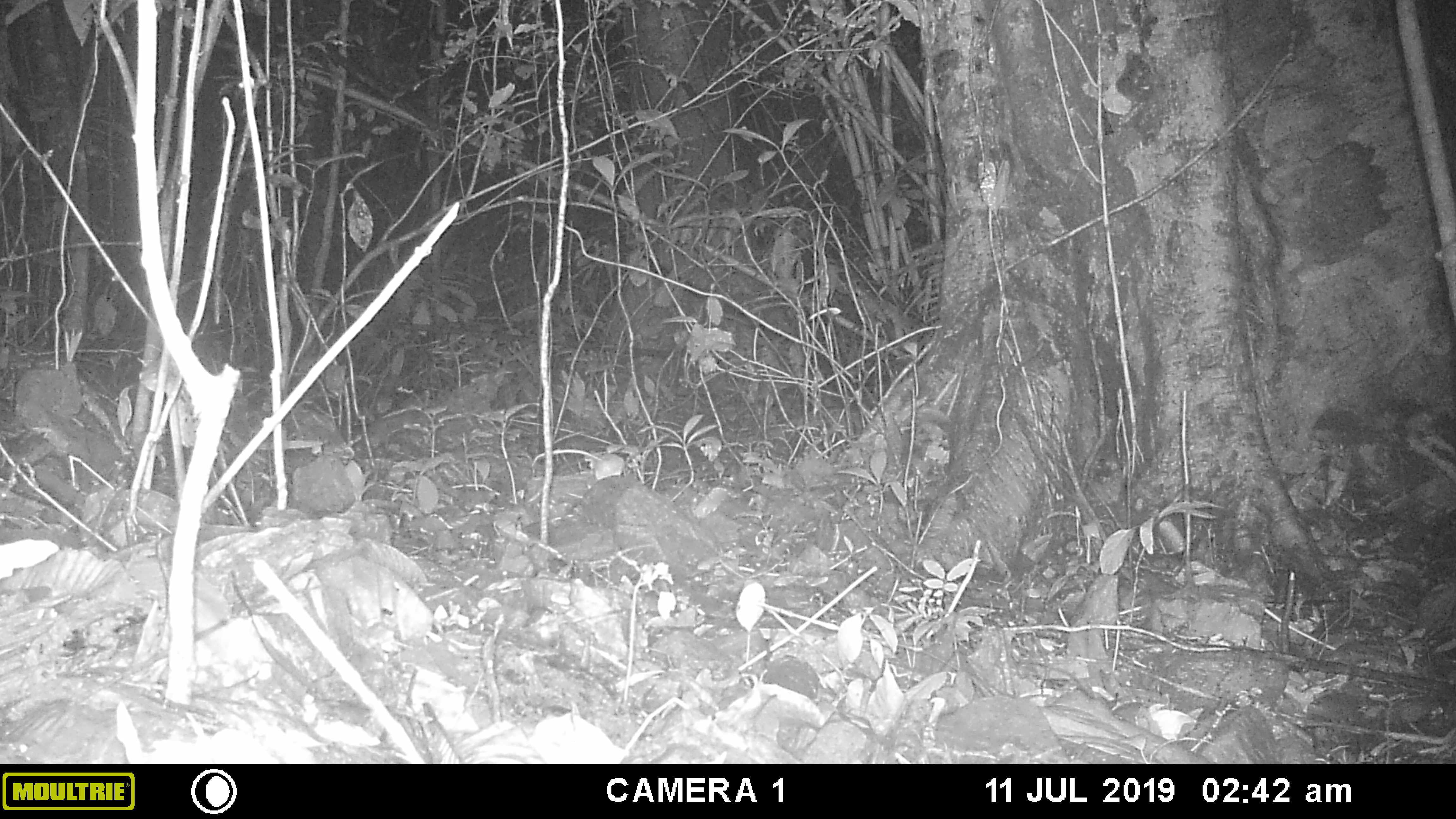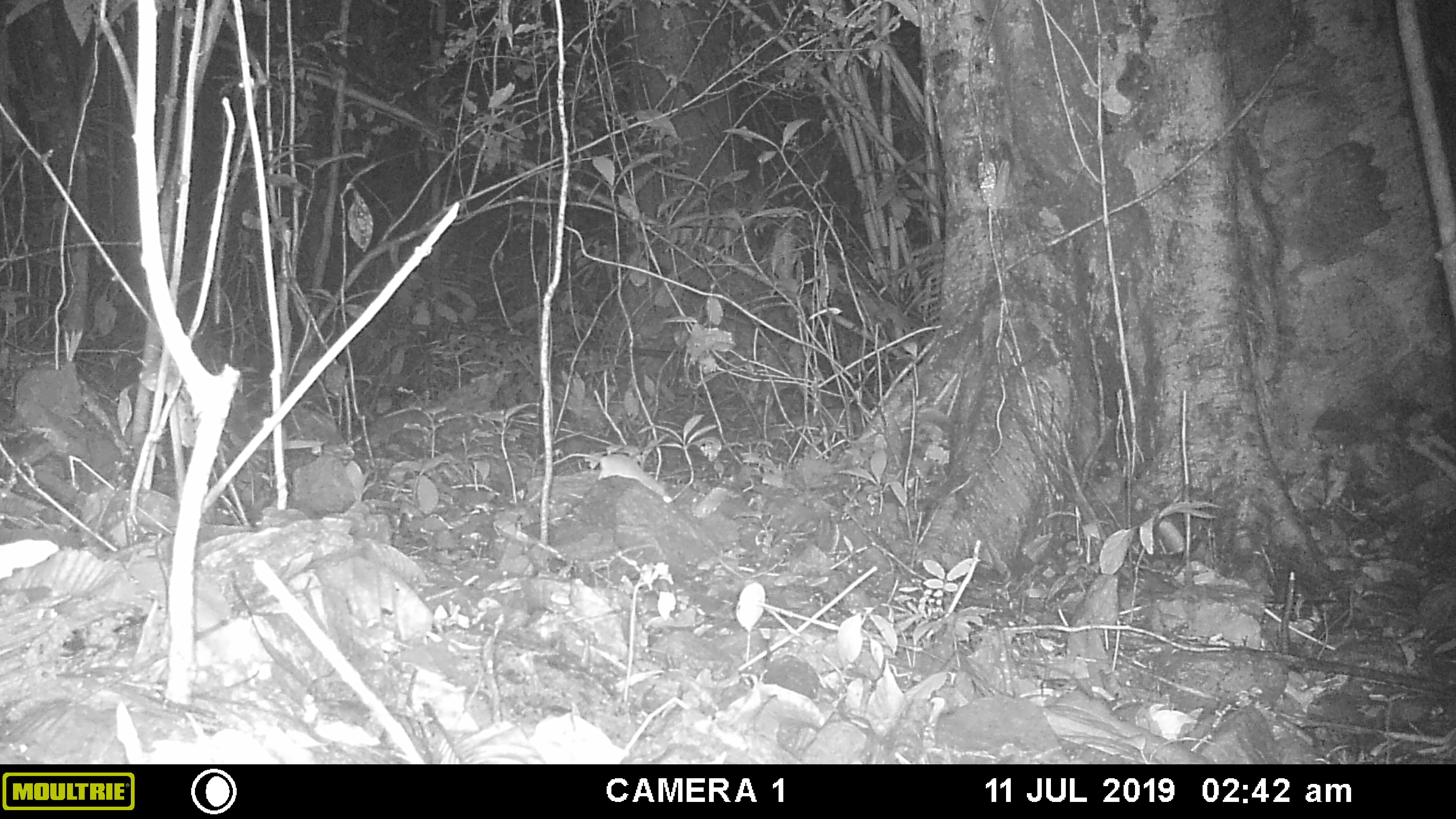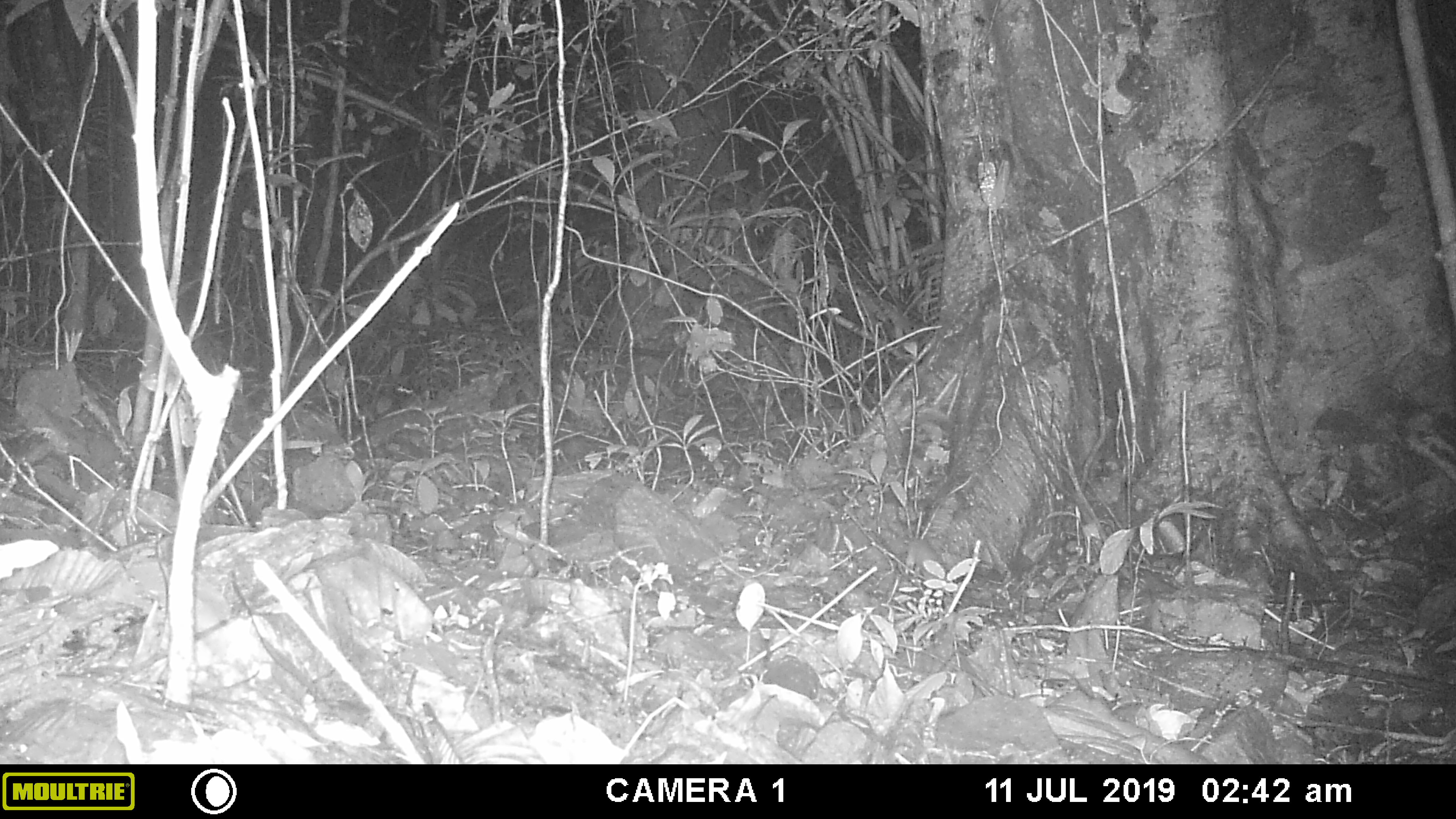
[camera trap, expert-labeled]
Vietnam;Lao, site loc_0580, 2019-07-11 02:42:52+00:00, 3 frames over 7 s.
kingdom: Animalia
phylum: Chordata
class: Mammalia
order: Rodentia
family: Muridae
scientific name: Muridae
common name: old-world mice and rats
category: unidentified murid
Unidentified murid (old-world mice and rats) (Muridae). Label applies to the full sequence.